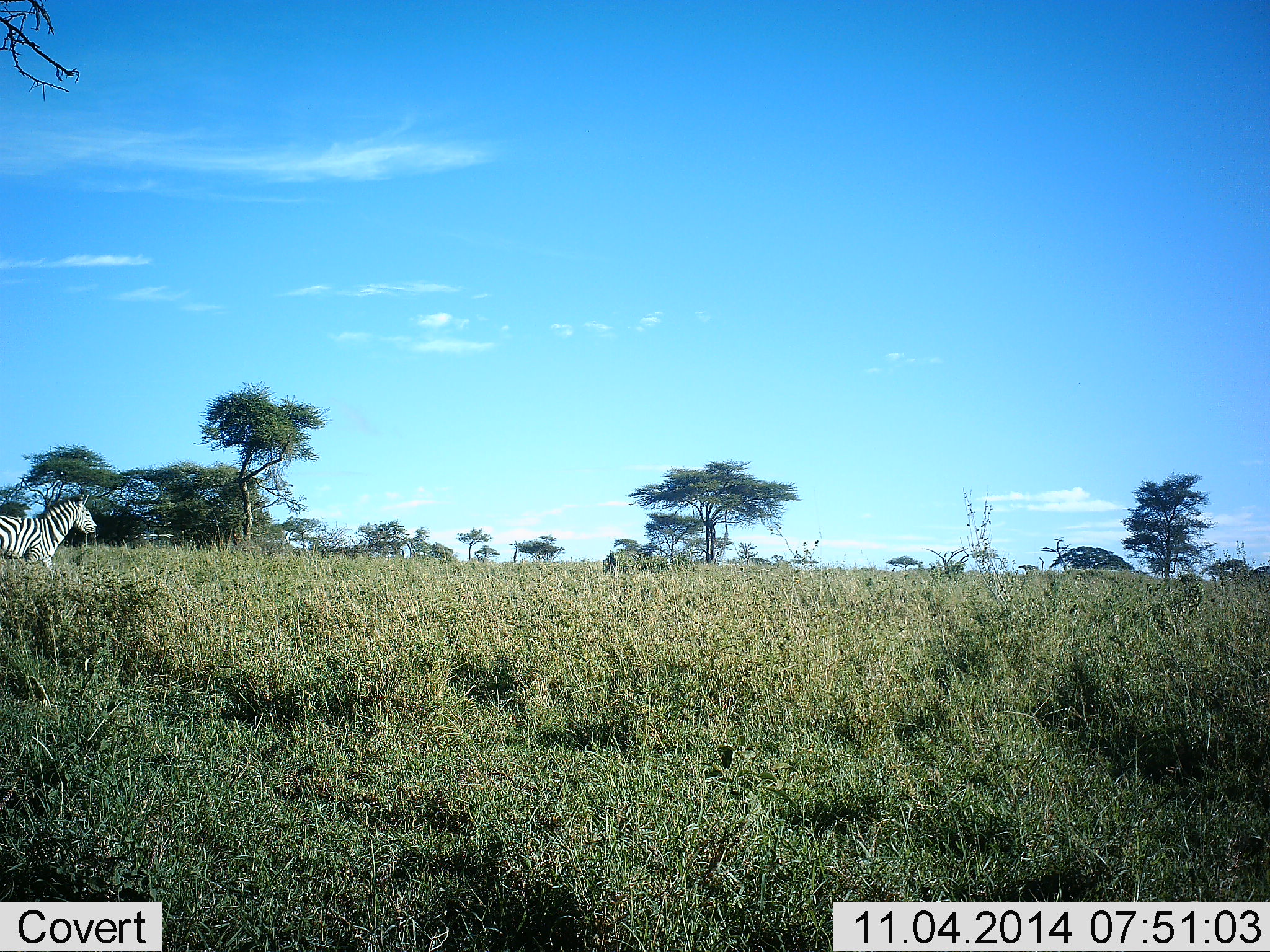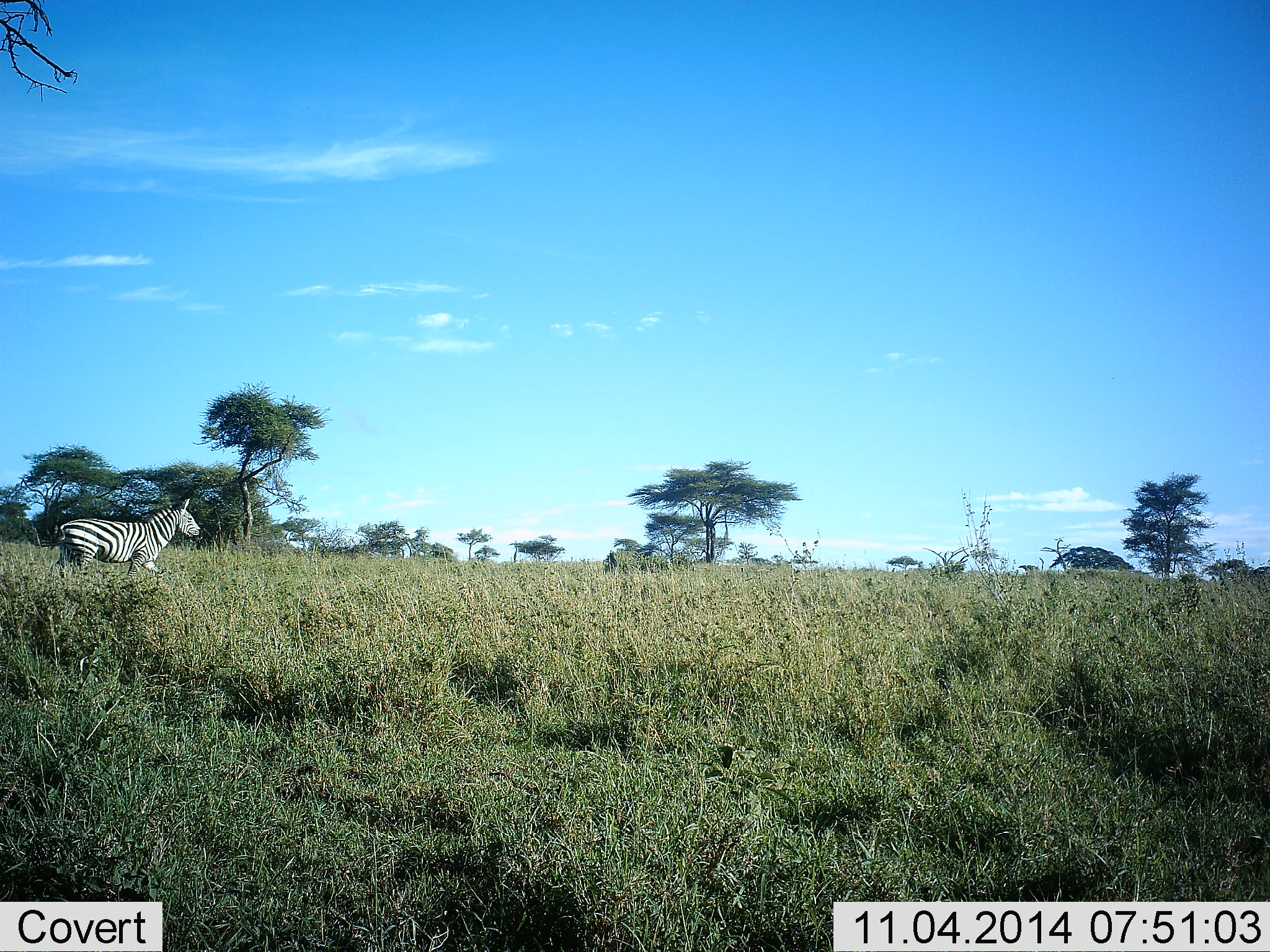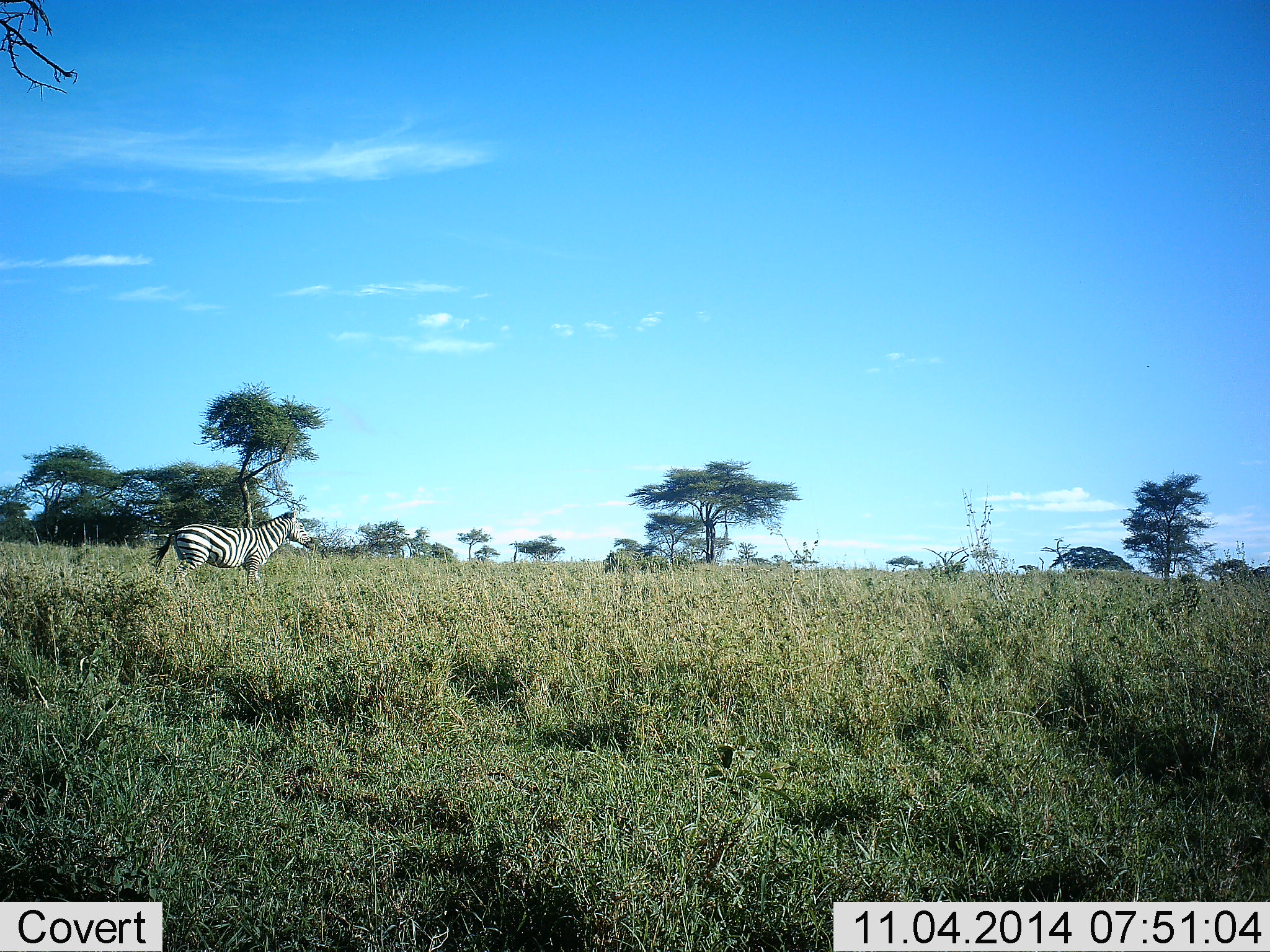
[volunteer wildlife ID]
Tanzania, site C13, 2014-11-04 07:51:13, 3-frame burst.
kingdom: Animalia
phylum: Chordata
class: Mammalia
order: Perissodactyla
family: Equidae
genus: Equus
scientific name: Equus quagga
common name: plains zebra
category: zebra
Zebra (plains zebra) (Equus quagga), count 1. Behavior (volunteer vote fractions): standing 0%, resting 0%, moving 100%, interacting 0%. Young present (vote fraction): 0%. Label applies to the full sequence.